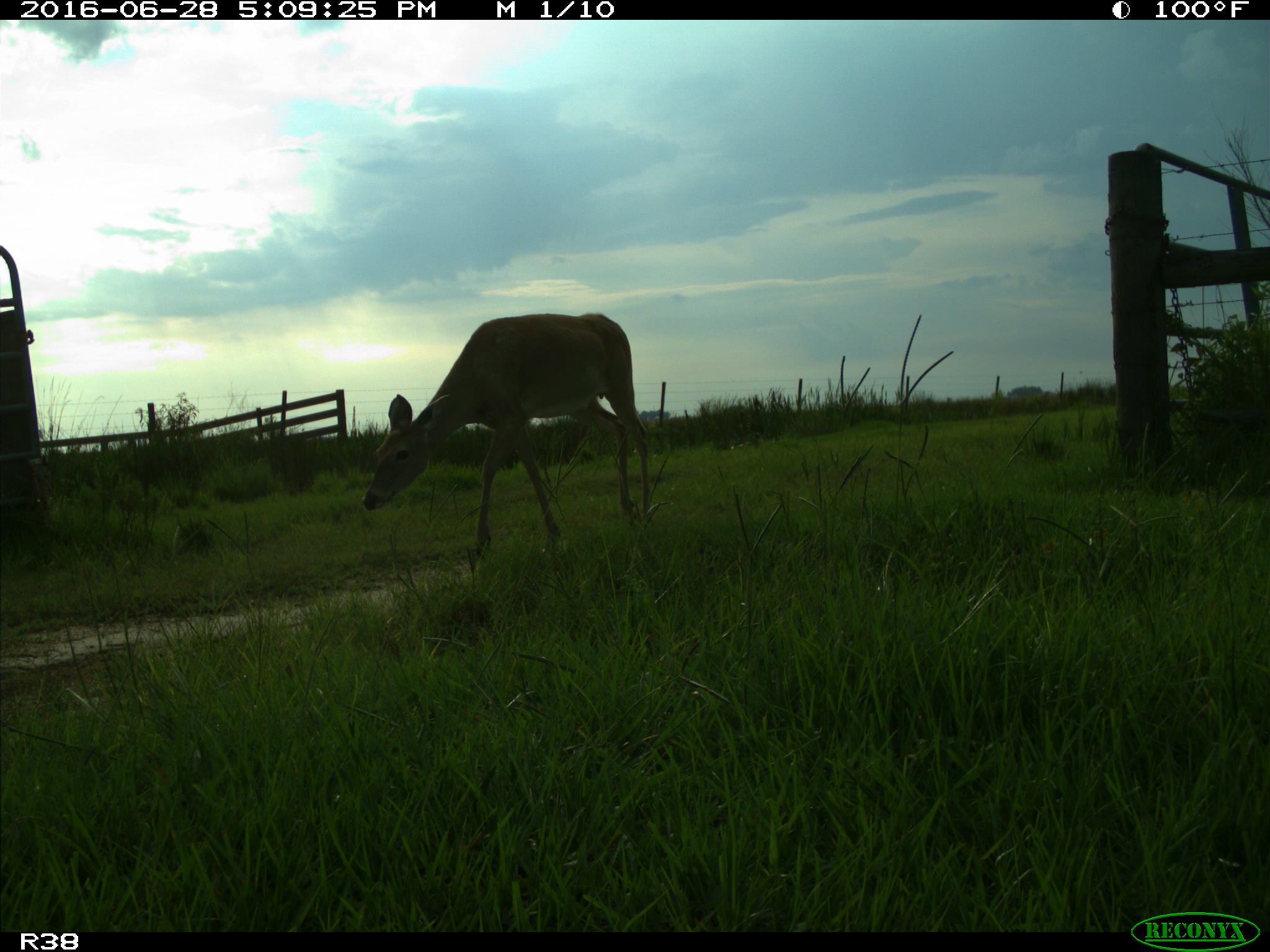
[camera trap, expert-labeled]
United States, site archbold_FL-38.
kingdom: Animalia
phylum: Chordata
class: Mammalia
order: Artiodactyla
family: Cervidae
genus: Odocoileus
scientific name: Odocoileus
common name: deer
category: unidentified deer